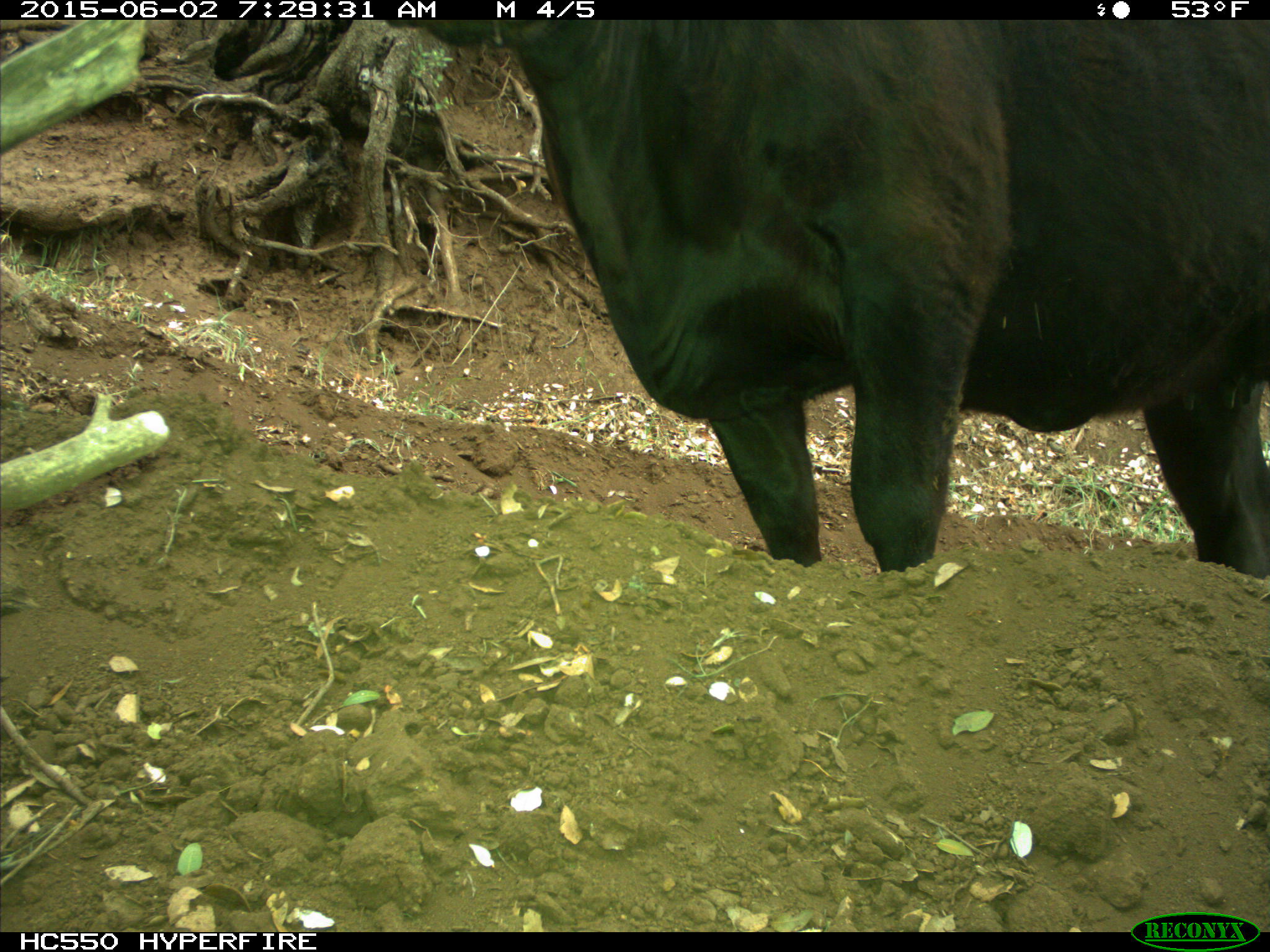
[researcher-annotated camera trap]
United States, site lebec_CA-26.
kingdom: Animalia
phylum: Chordata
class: Mammalia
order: Artiodactyla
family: Bovidae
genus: Bos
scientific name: Bos taurus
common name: domestic cow